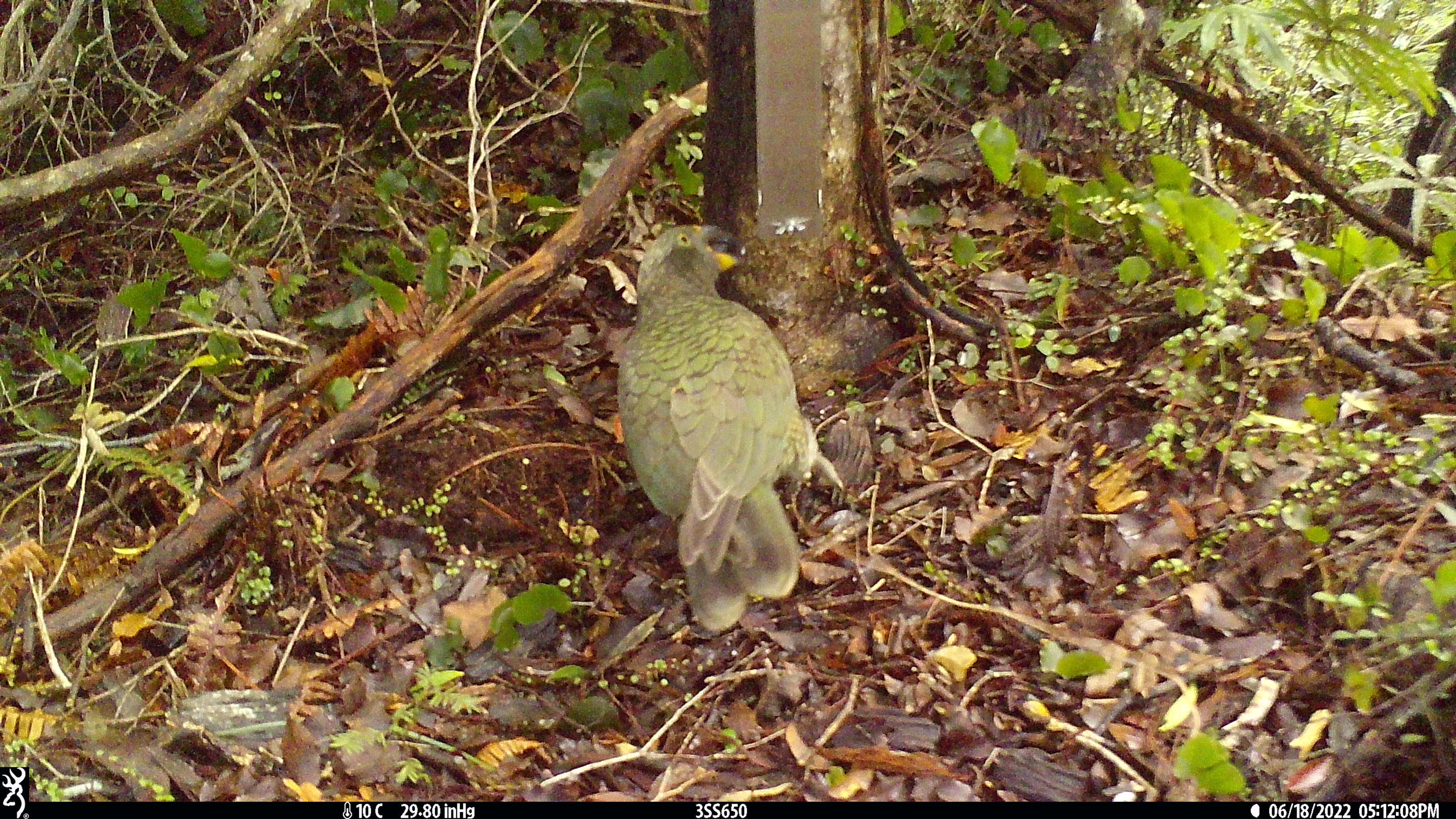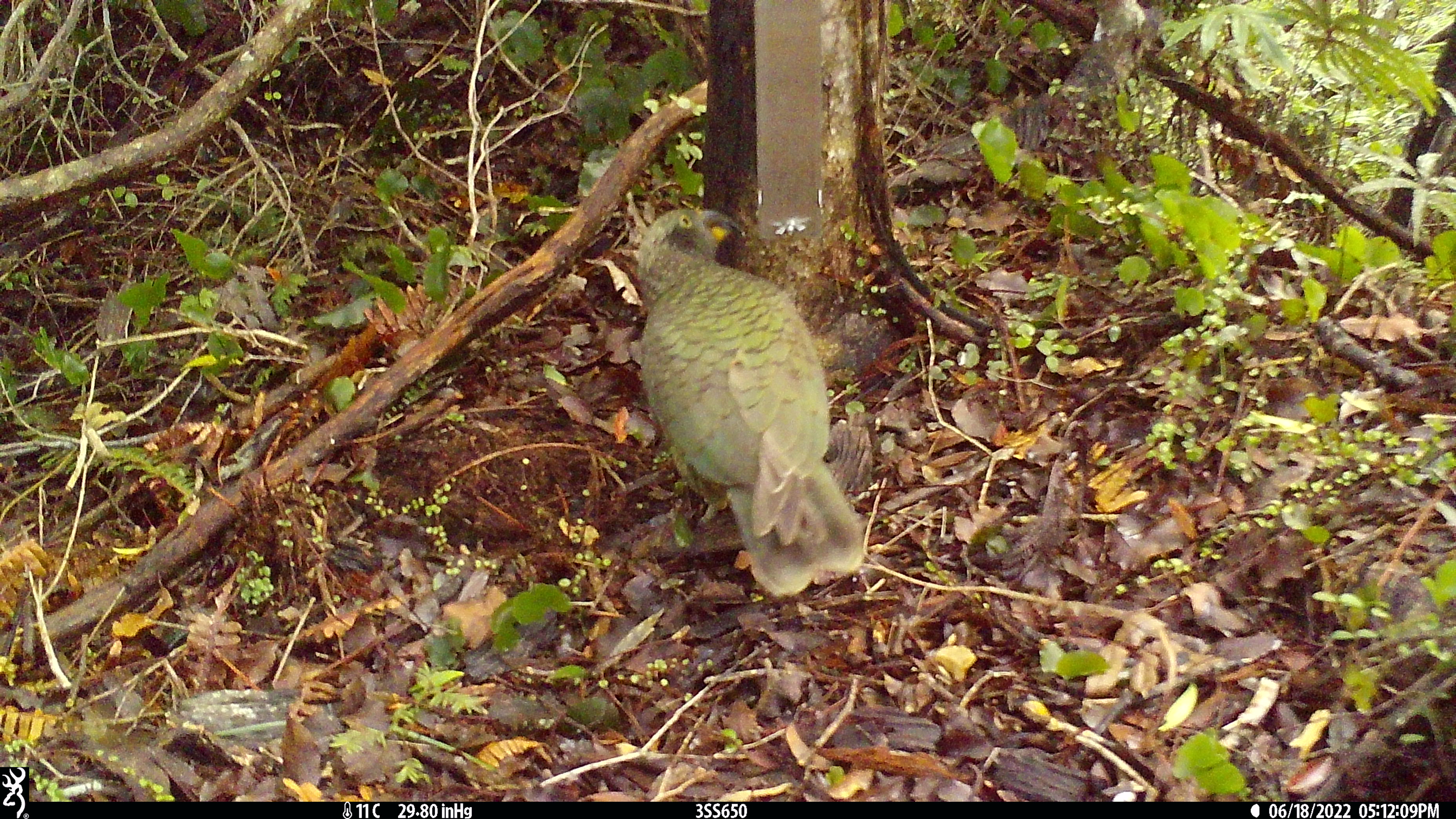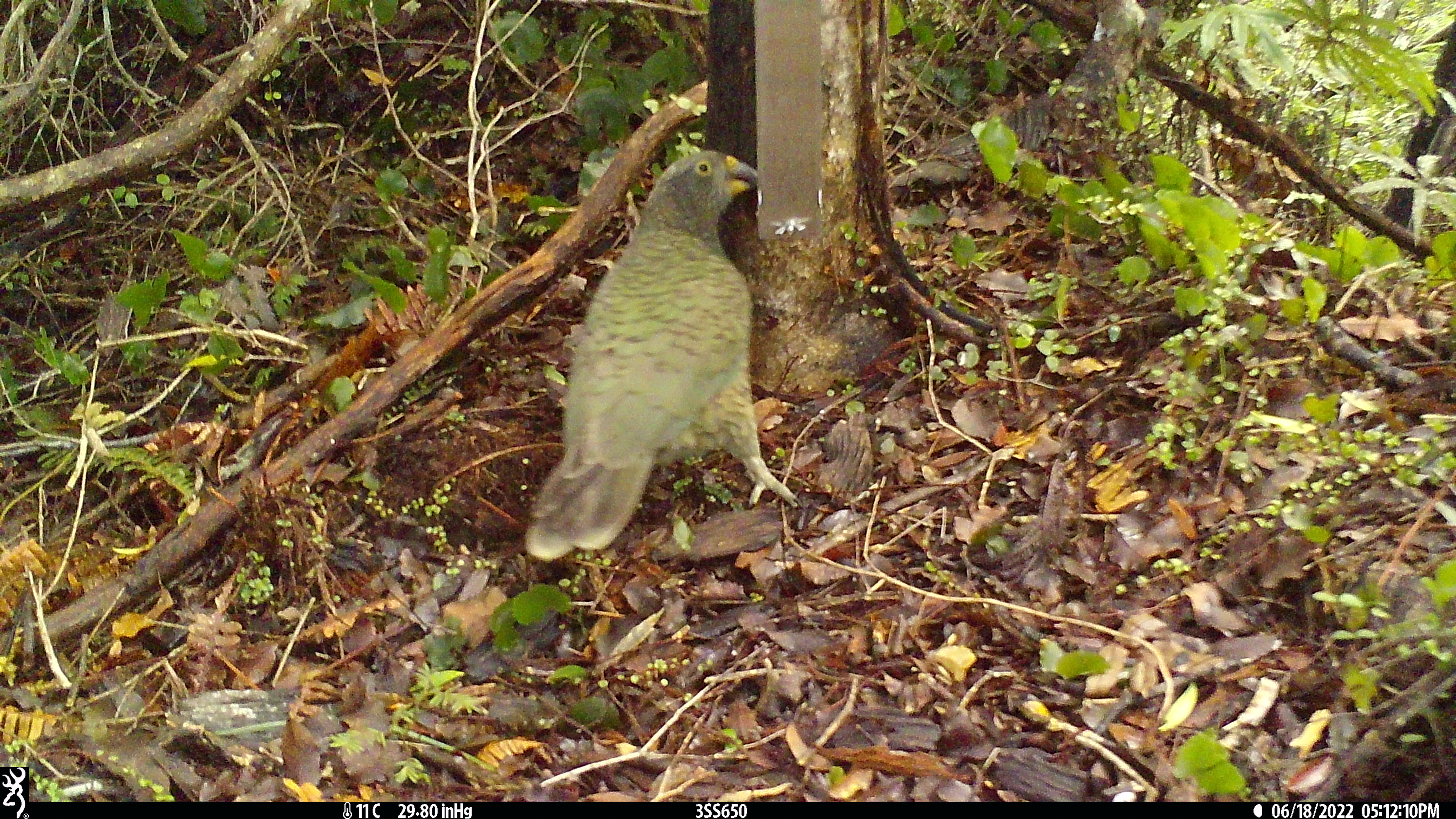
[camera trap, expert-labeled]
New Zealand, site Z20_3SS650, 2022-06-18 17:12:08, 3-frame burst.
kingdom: Animalia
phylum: Chordata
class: Aves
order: Psittaciformes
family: Strigopidae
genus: Nestor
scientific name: Nestor notabilis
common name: kea